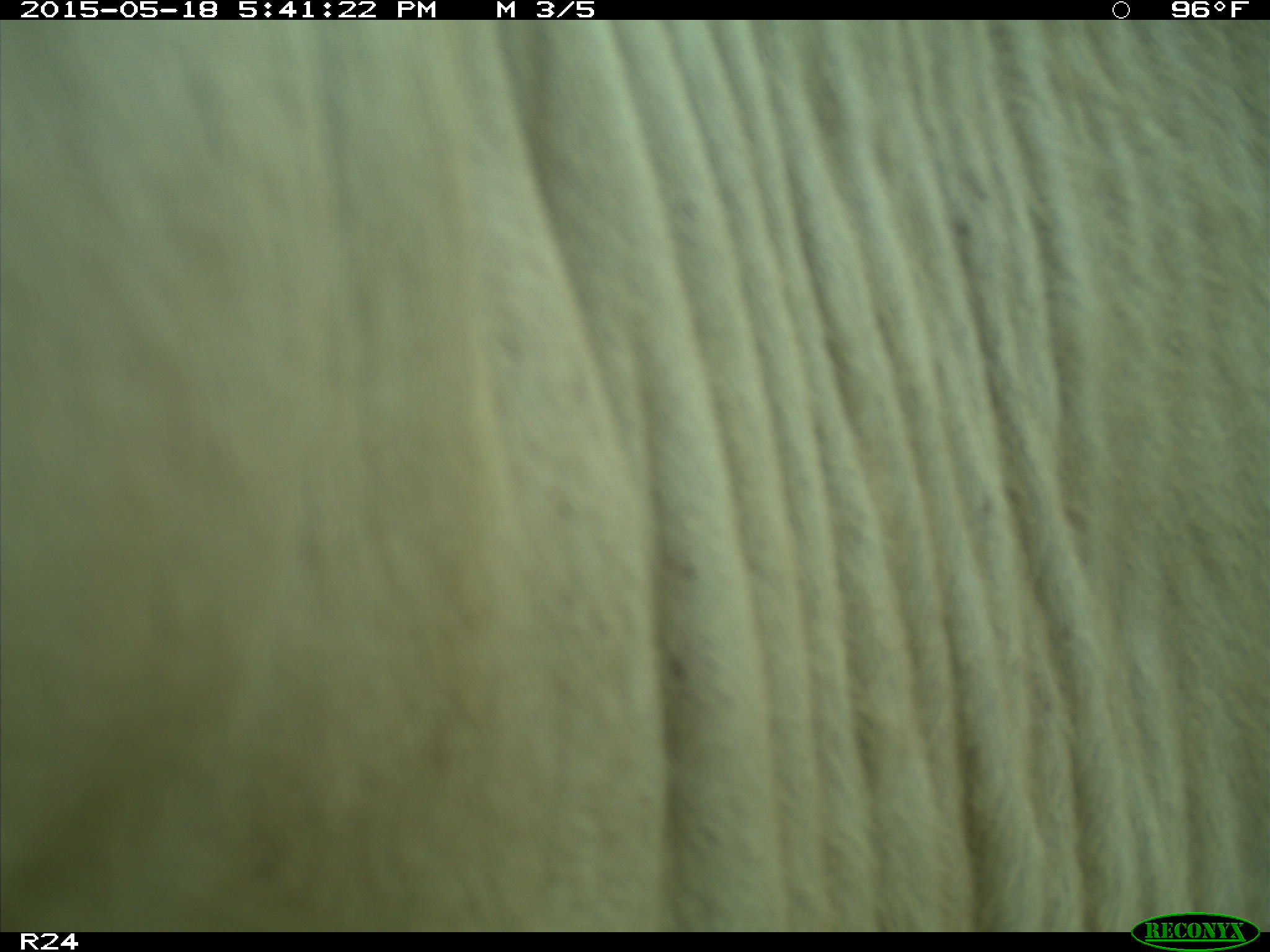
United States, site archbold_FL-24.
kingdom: Animalia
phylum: Chordata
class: Mammalia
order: Artiodactyla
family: Bovidae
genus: Bos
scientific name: Bos taurus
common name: domestic cow